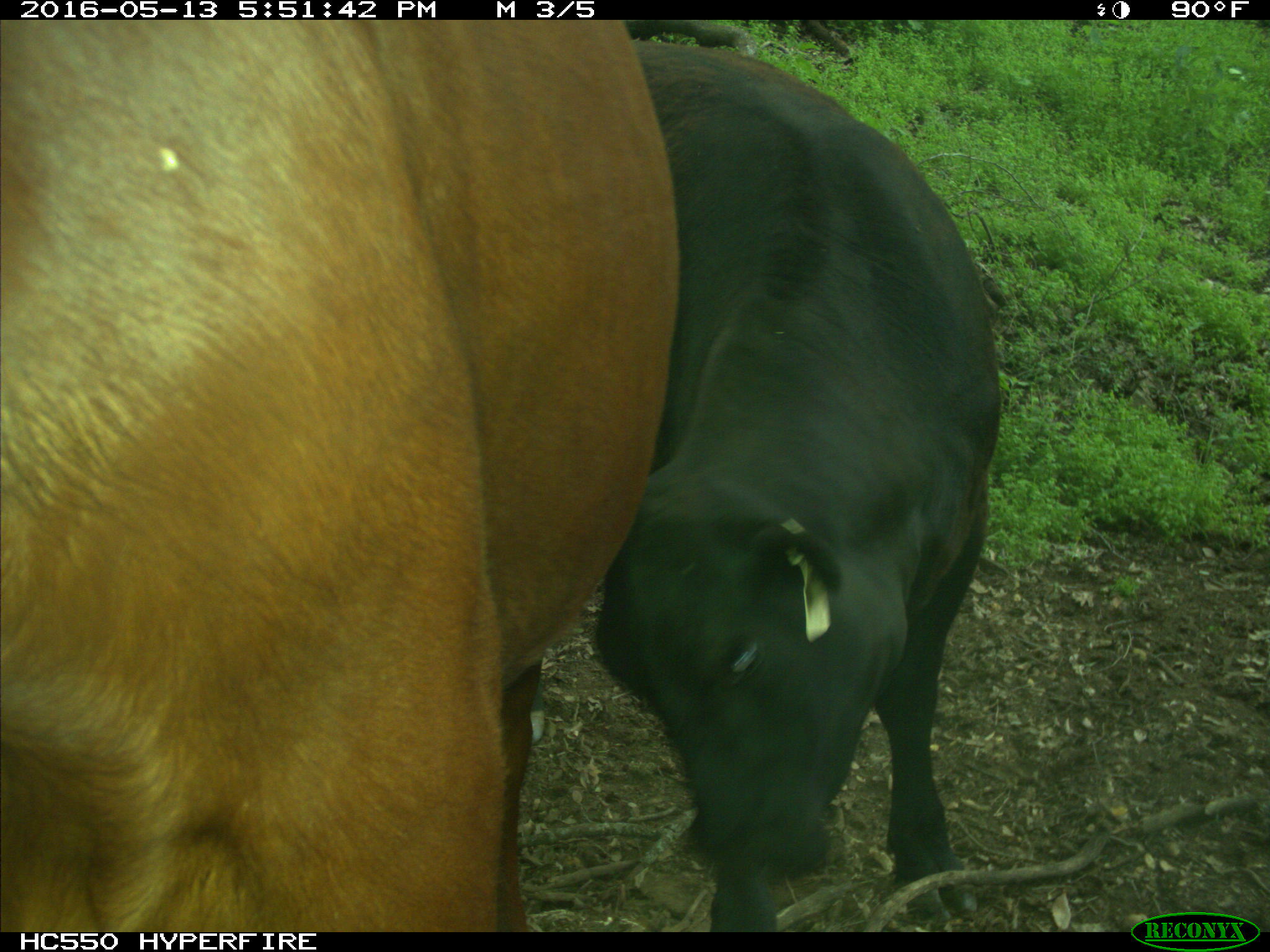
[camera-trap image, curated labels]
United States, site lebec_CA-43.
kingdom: Animalia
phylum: Chordata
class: Mammalia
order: Artiodactyla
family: Bovidae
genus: Bos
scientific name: Bos taurus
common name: domestic cow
Bos taurus (domestic cow).